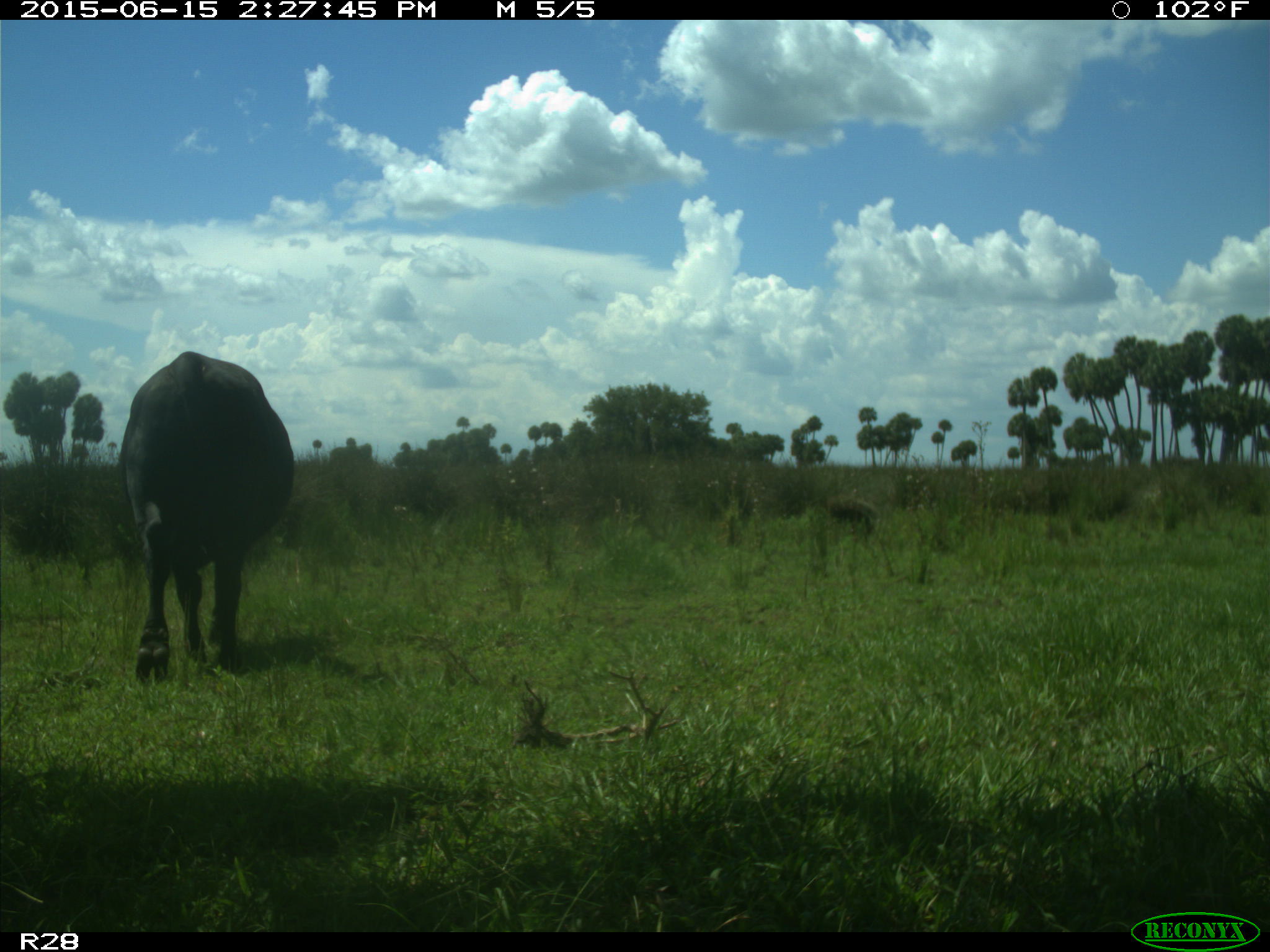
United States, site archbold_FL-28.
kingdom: Animalia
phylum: Chordata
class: Mammalia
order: Artiodactyla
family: Bovidae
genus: Bos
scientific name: Bos taurus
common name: domestic cow